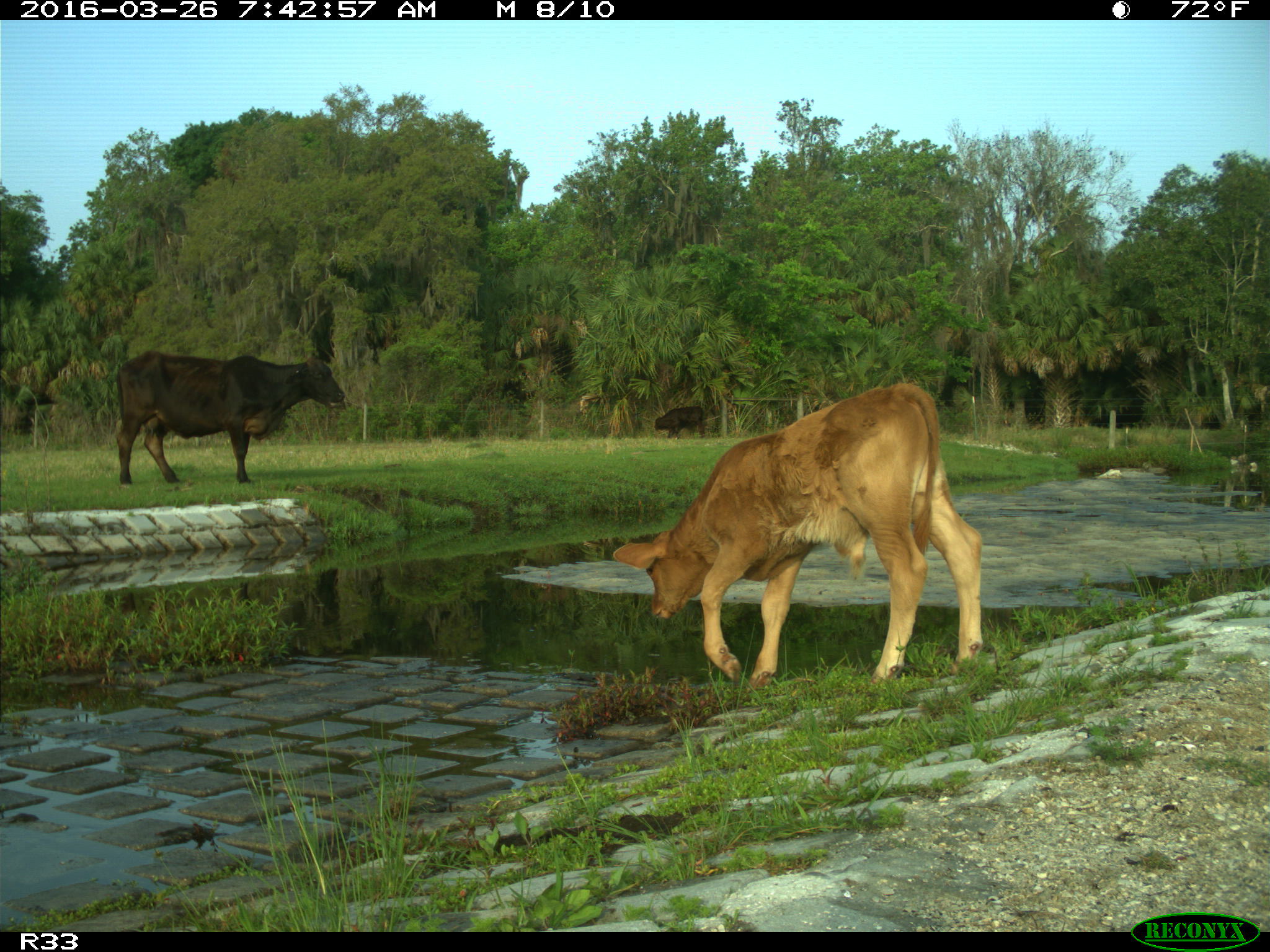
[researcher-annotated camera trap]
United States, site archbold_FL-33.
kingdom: Animalia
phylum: Chordata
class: Mammalia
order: Artiodactyla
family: Bovidae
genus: Bos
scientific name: Bos taurus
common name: domestic cow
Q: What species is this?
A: Bos taurus (domestic cow).